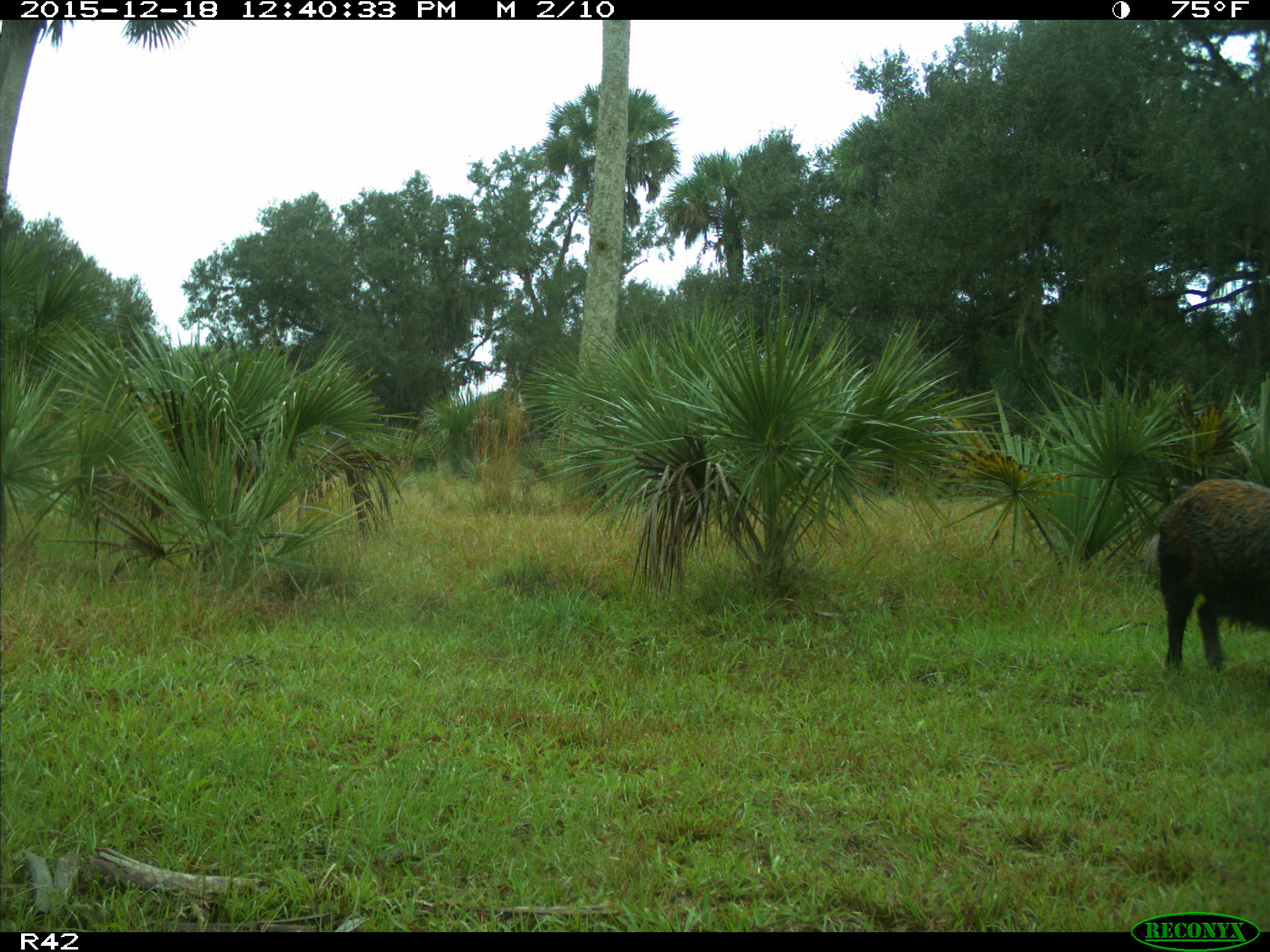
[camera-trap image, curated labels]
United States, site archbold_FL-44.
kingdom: Animalia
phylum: Chordata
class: Mammalia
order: Artiodactyla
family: Suidae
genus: Sus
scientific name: Sus scrofa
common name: wild boar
Sus scrofa (wild boar).